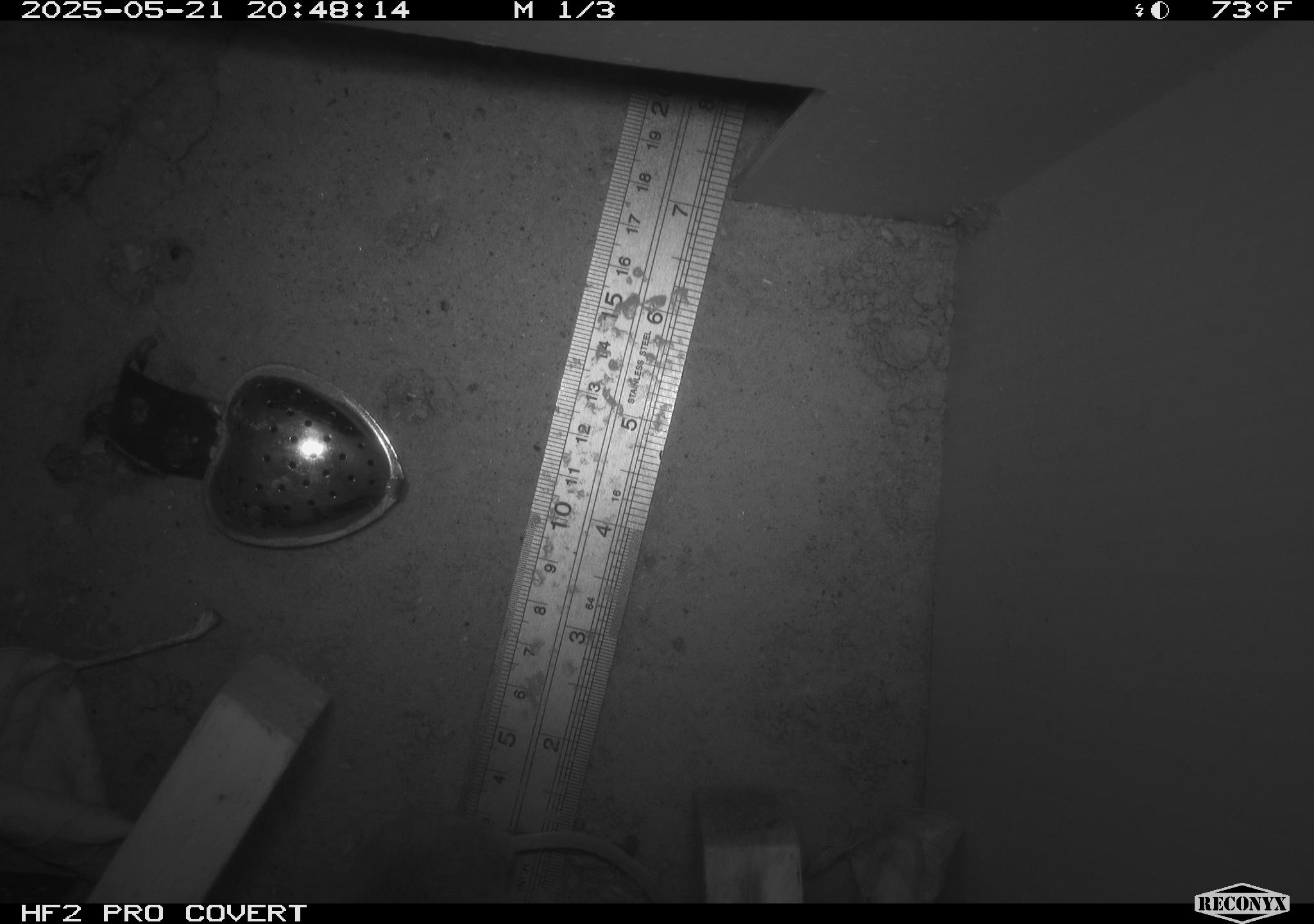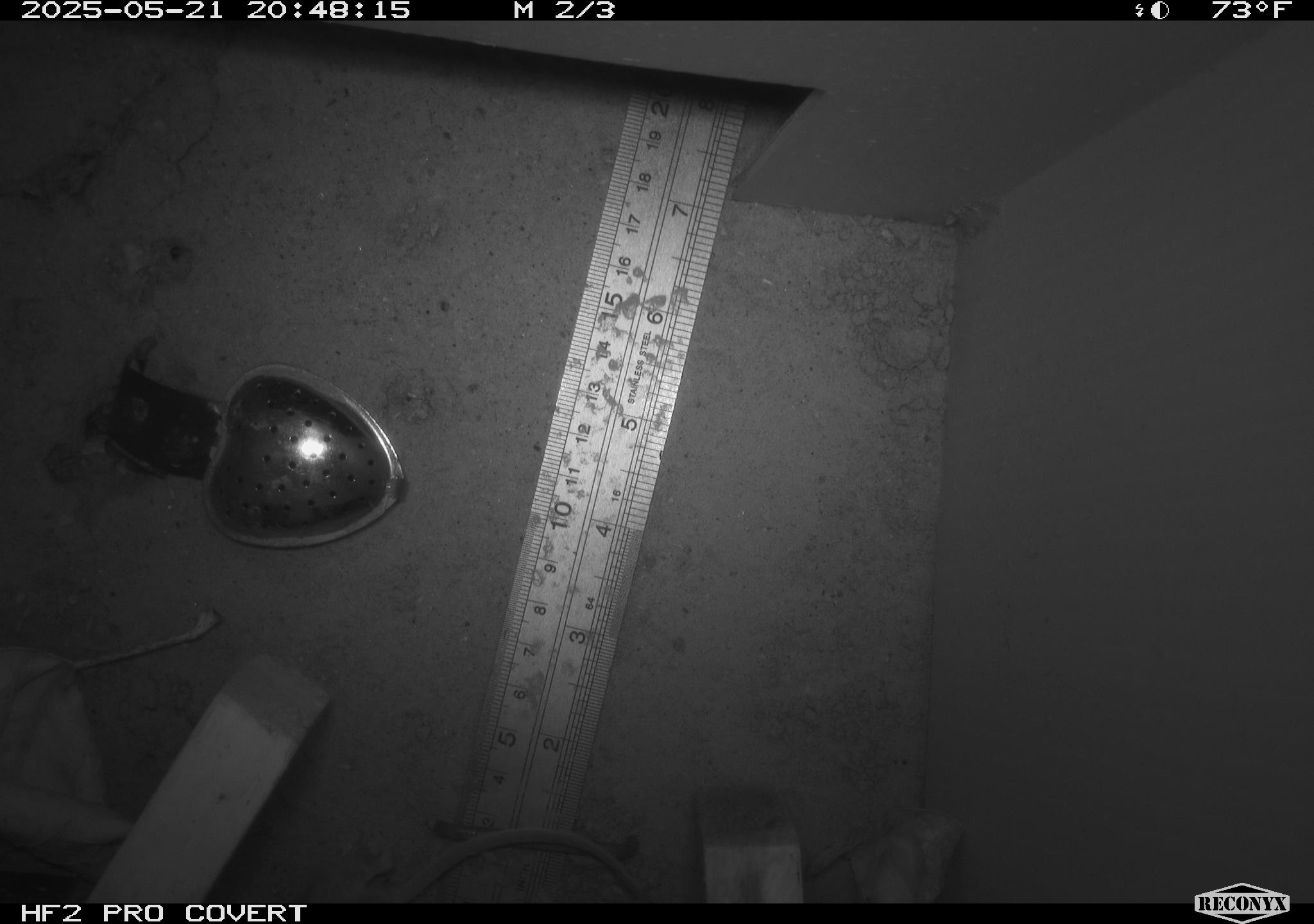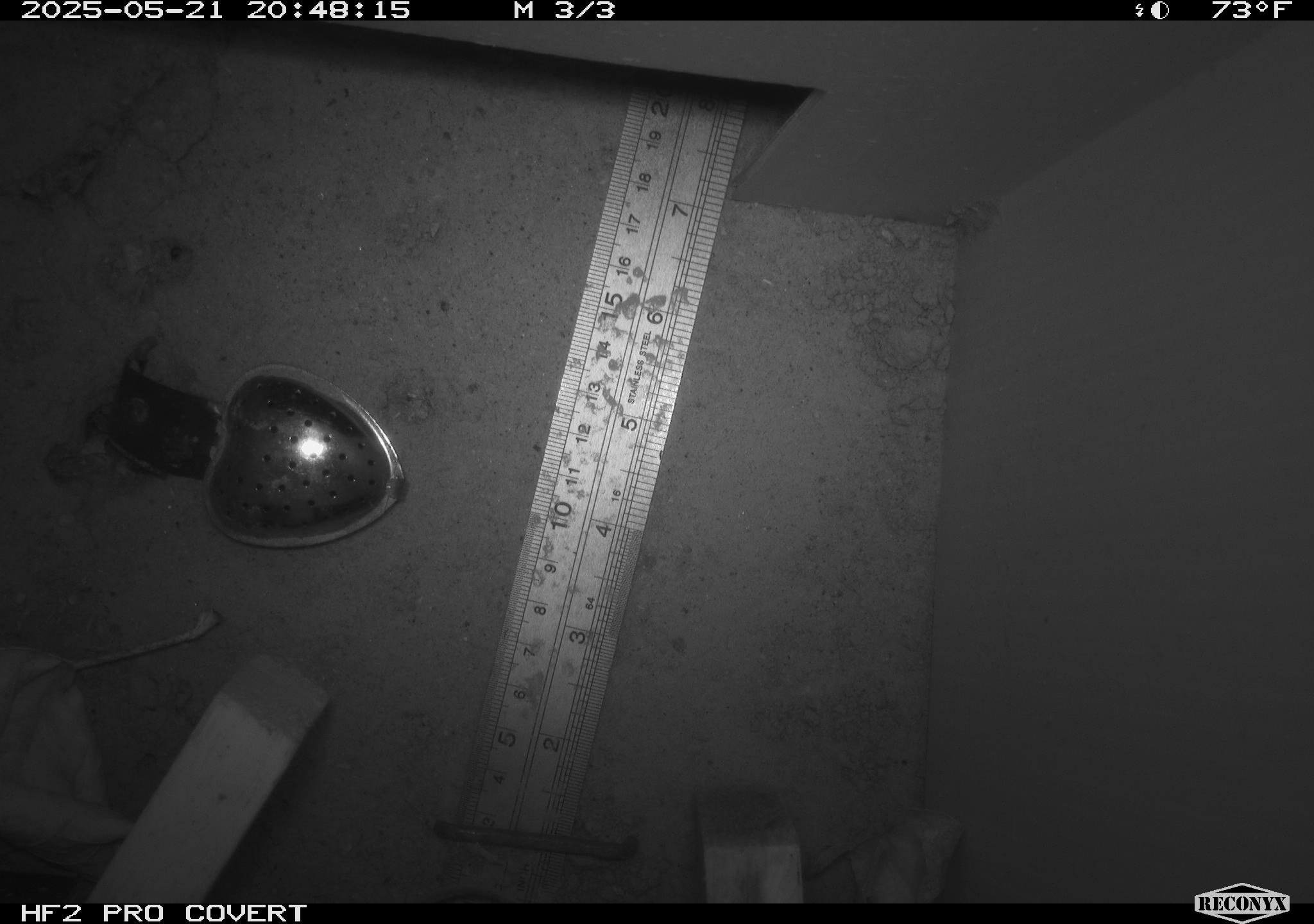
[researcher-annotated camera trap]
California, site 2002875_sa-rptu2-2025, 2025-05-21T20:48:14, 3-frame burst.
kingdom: Animalia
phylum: Chordata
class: Mammalia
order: Rodentia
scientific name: Rodentia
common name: rodent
Rodent (Rodentia).